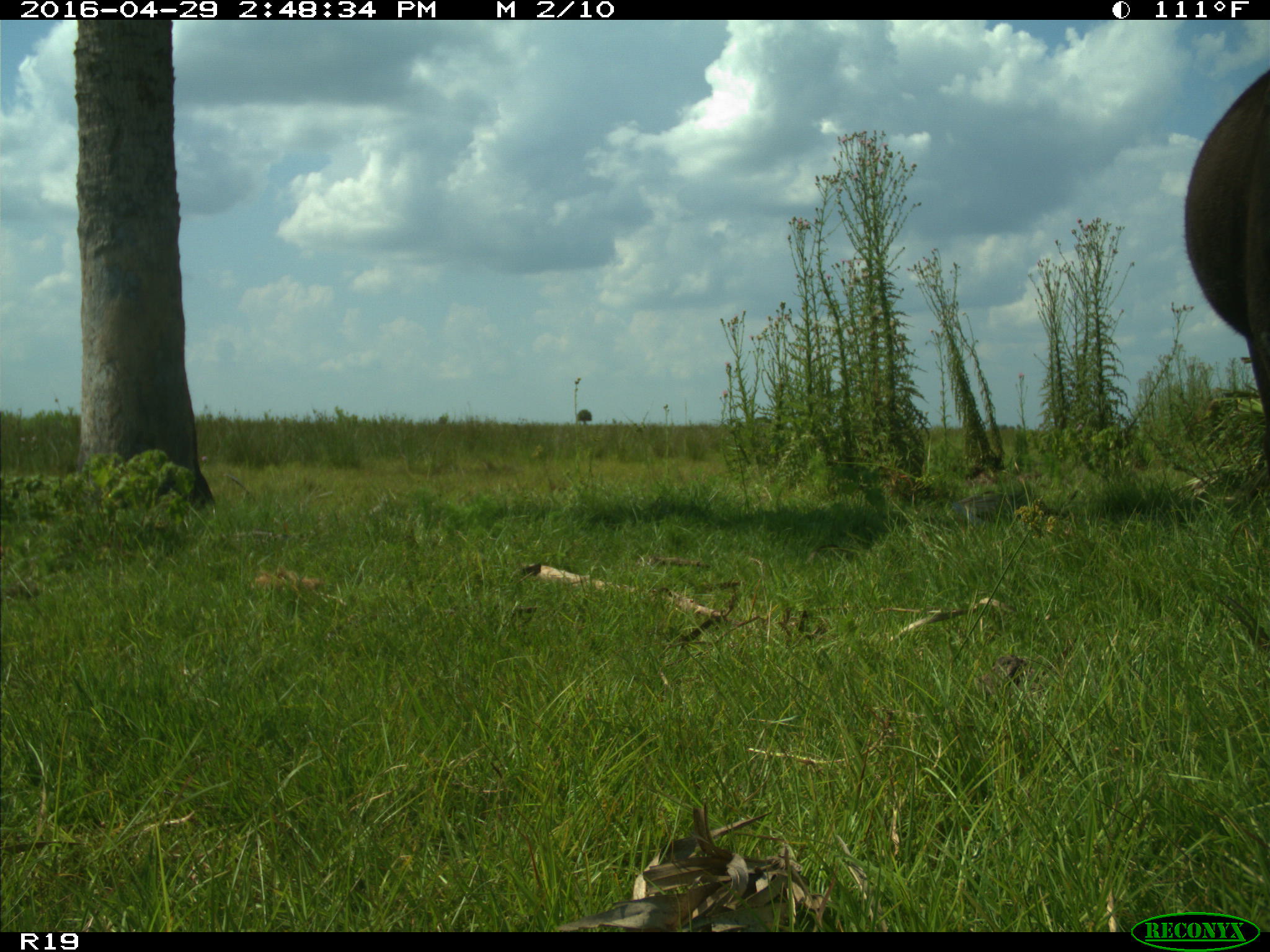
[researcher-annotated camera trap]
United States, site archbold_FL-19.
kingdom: Animalia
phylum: Chordata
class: Mammalia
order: Artiodactyla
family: Bovidae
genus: Bos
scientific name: Bos taurus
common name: domestic cow